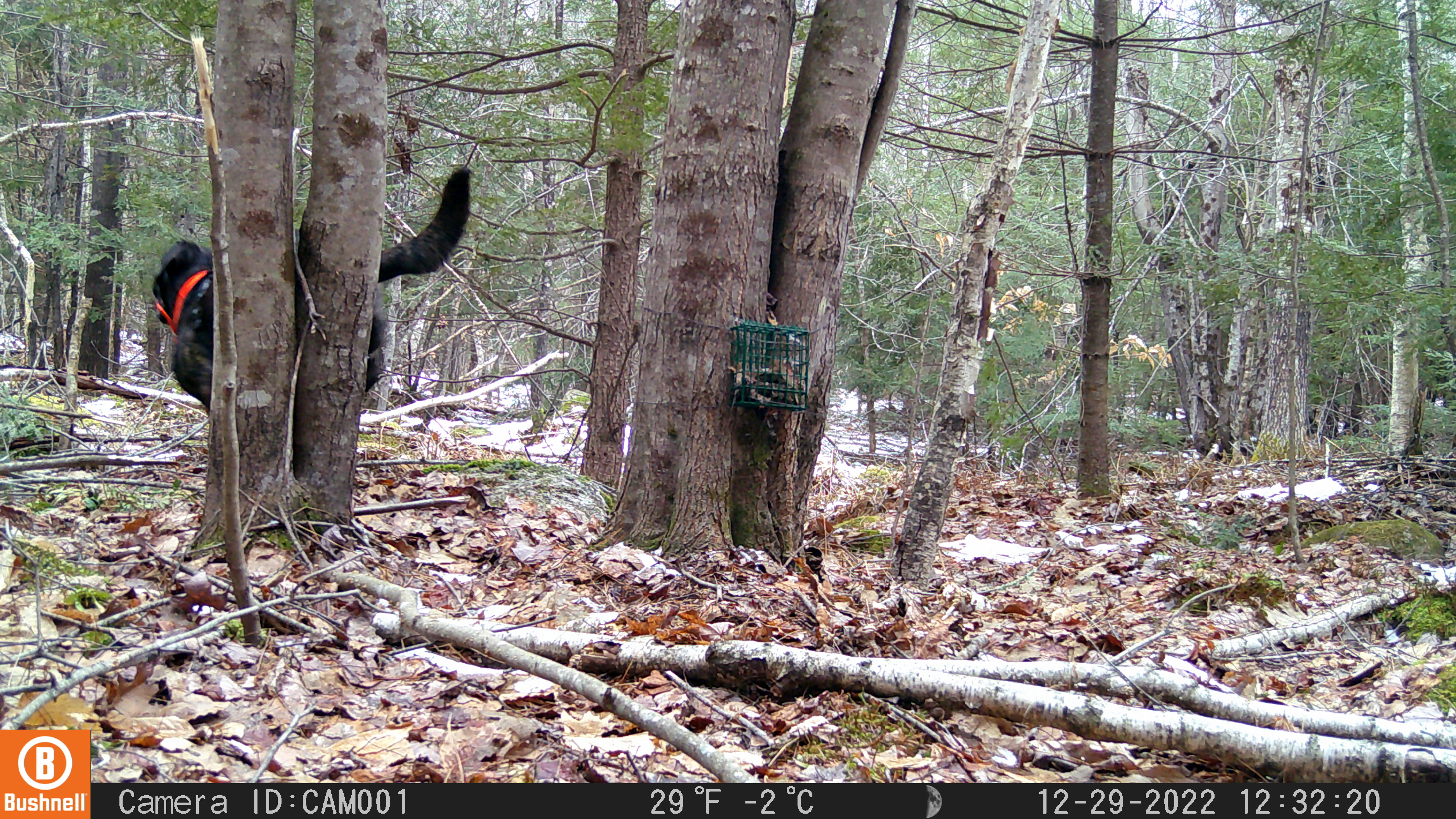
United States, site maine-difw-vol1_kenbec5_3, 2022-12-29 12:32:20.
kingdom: Animalia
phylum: Chordata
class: Mammalia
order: Carnivora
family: Canidae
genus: Canis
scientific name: Canis familiaris familiaris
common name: domestic dog